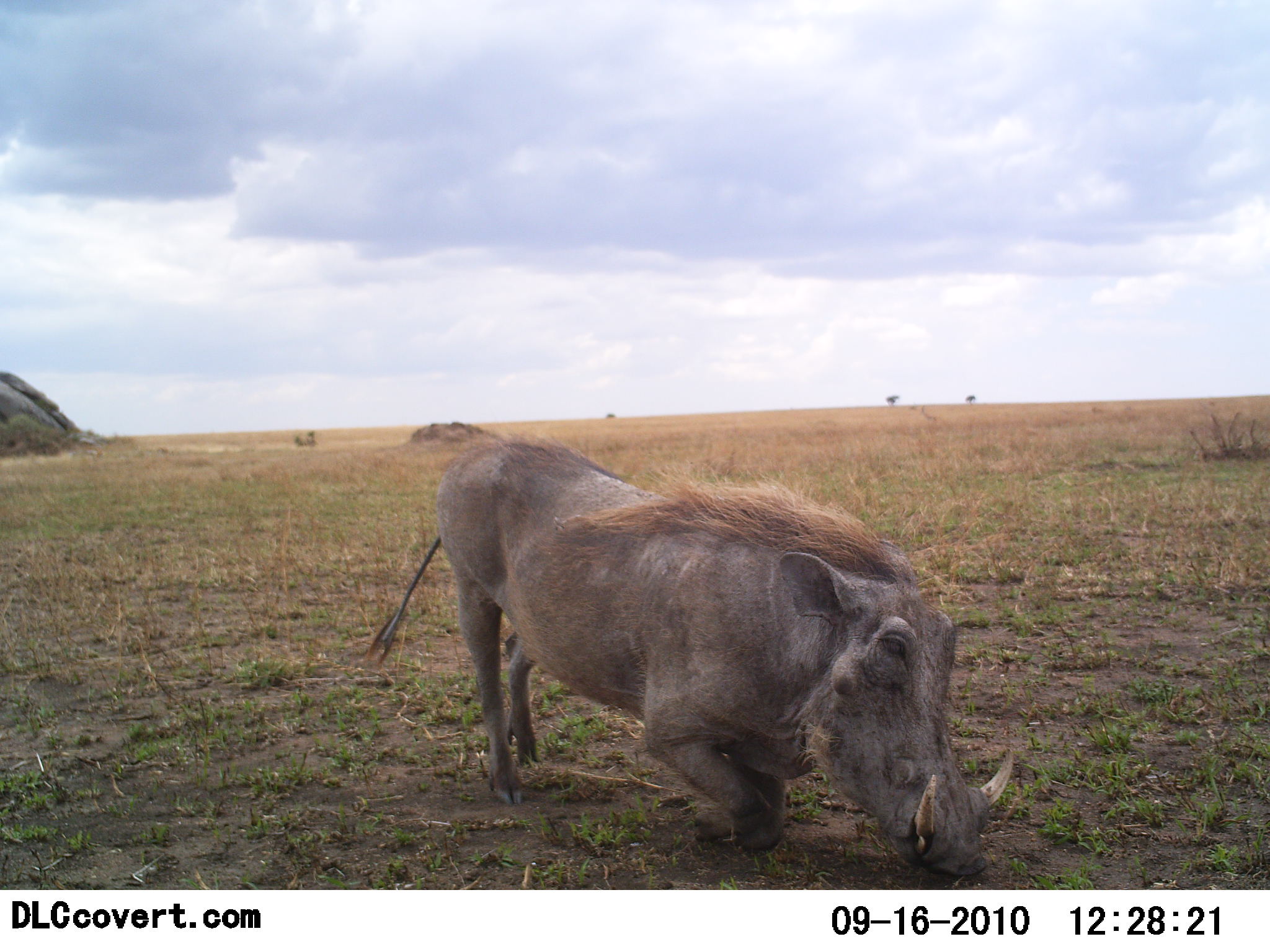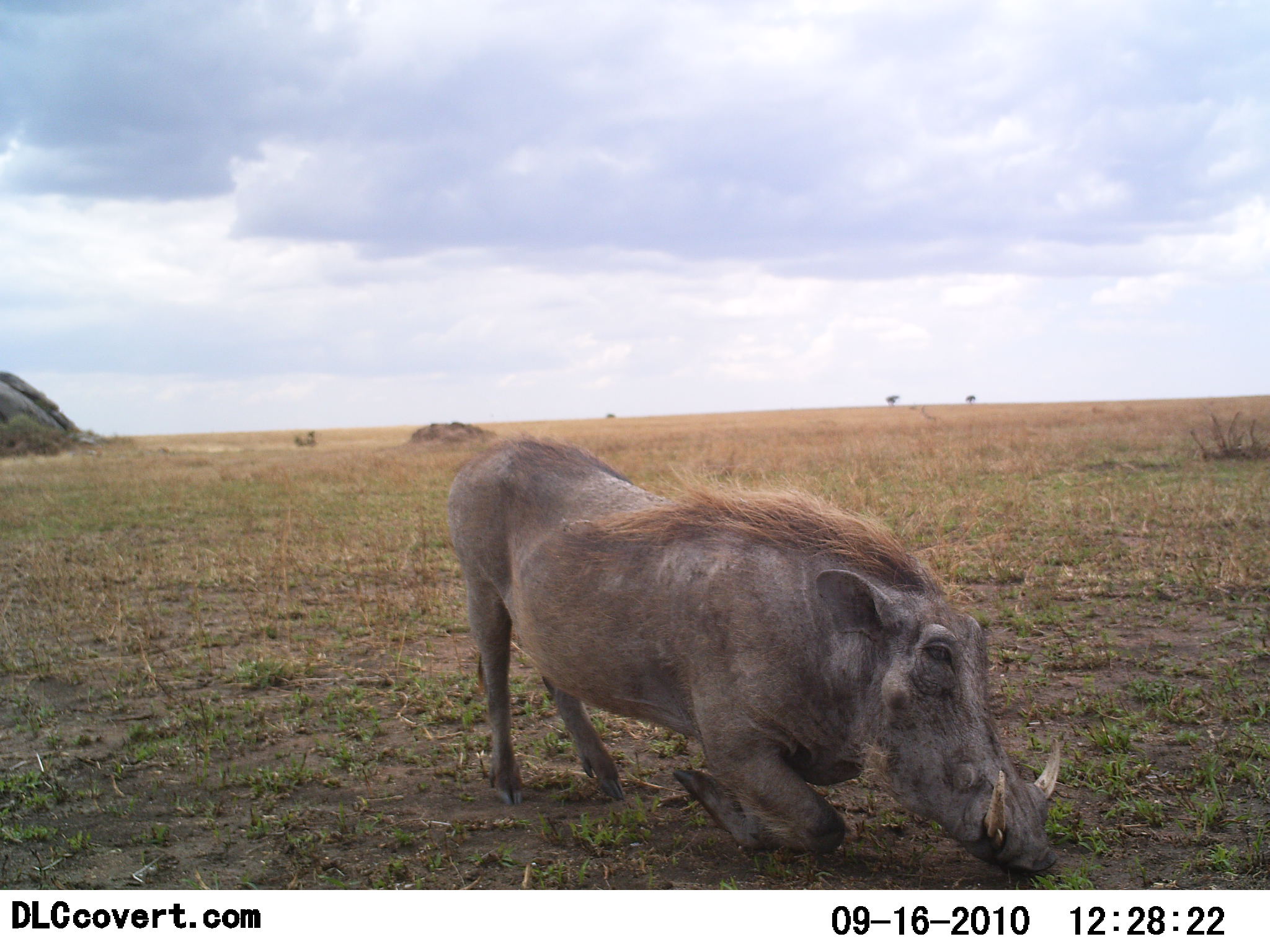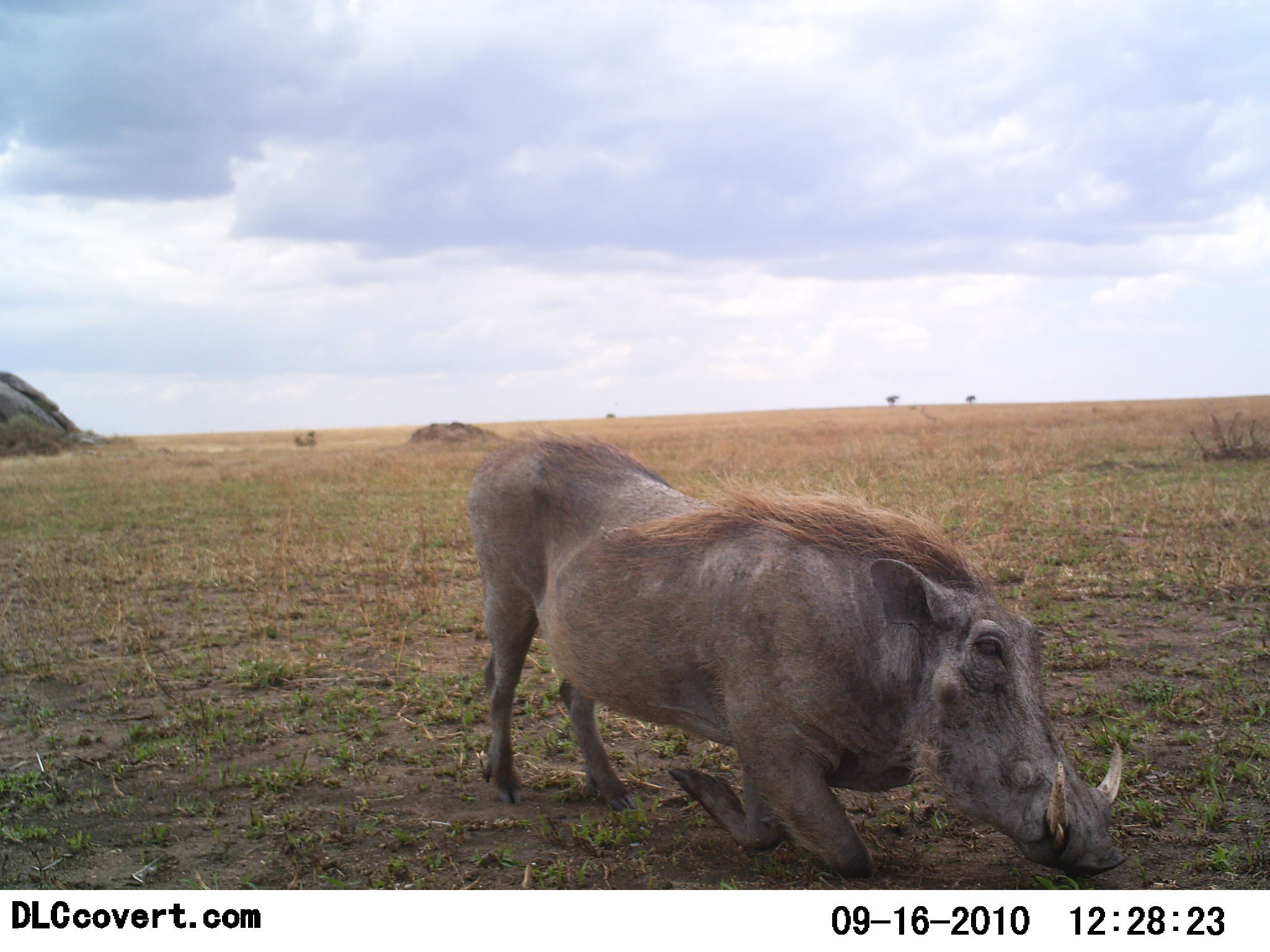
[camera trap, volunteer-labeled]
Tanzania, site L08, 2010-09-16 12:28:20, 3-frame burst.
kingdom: Animalia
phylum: Chordata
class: Mammalia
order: Artiodactyla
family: Suidae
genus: Phacochoerus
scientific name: Phacochoerus africanus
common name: warthog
Warthog (Phacochoerus africanus), count 1. Behavior (volunteer vote fractions): standing 14%, resting 14%, moving 36%, interacting 0%. Young present (vote fraction): 0%. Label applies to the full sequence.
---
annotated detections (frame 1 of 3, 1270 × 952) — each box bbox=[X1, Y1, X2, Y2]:
animal: bbox=[362, 440, 1015, 890]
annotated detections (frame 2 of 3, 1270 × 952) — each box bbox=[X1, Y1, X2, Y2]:
animal: bbox=[445, 438, 1061, 891]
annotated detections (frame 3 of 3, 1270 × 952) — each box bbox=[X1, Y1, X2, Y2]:
animal: bbox=[468, 436, 1123, 890]